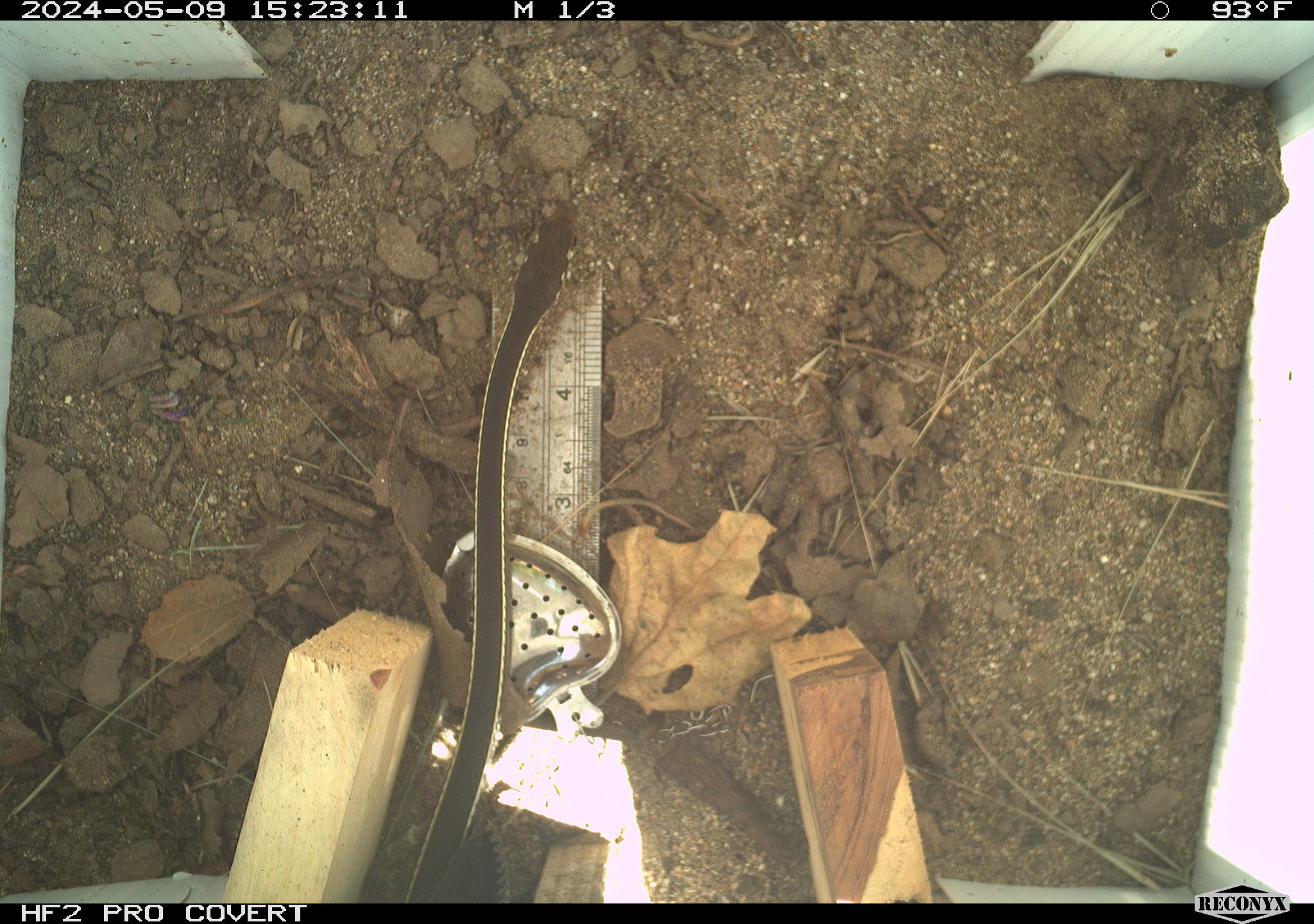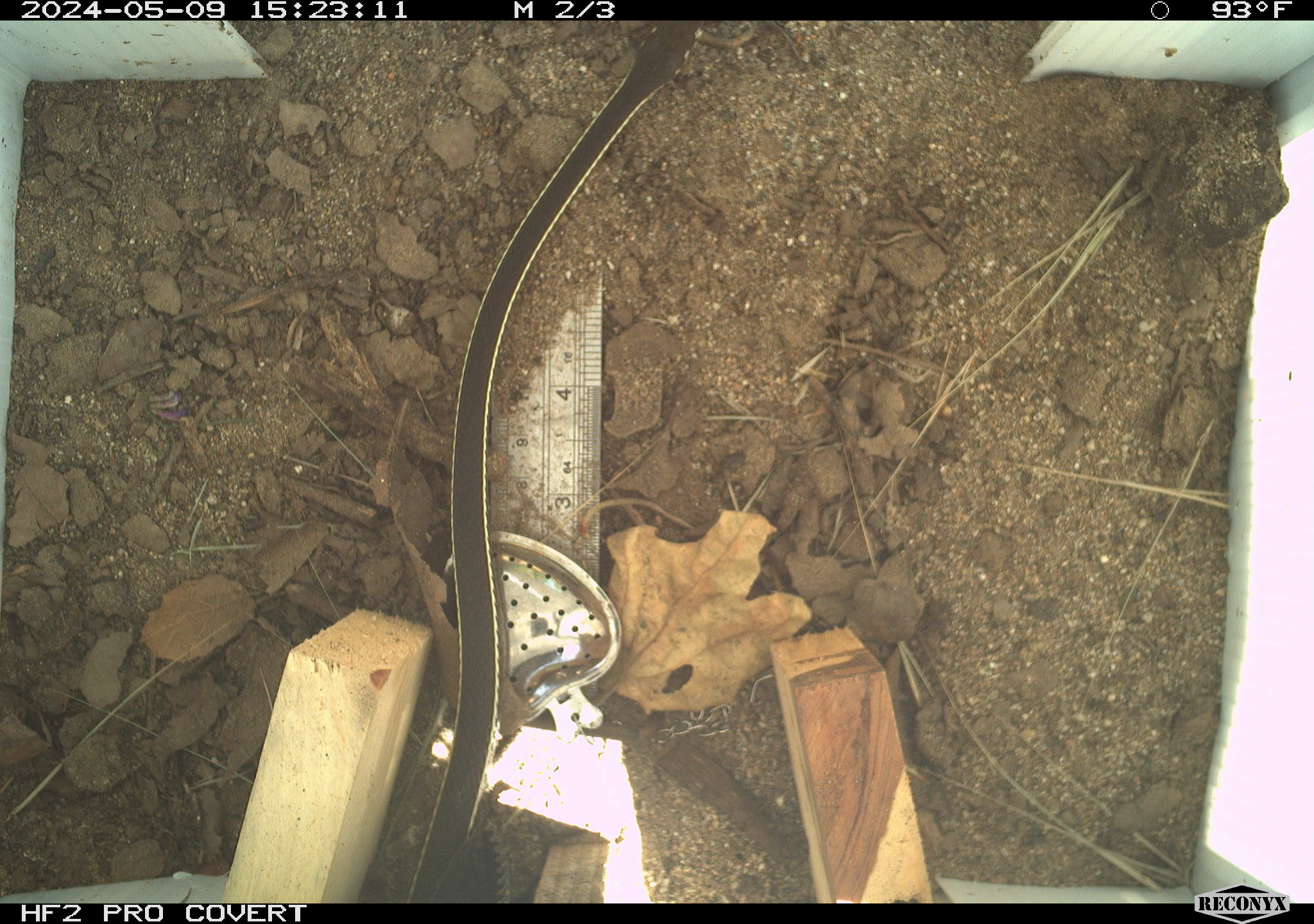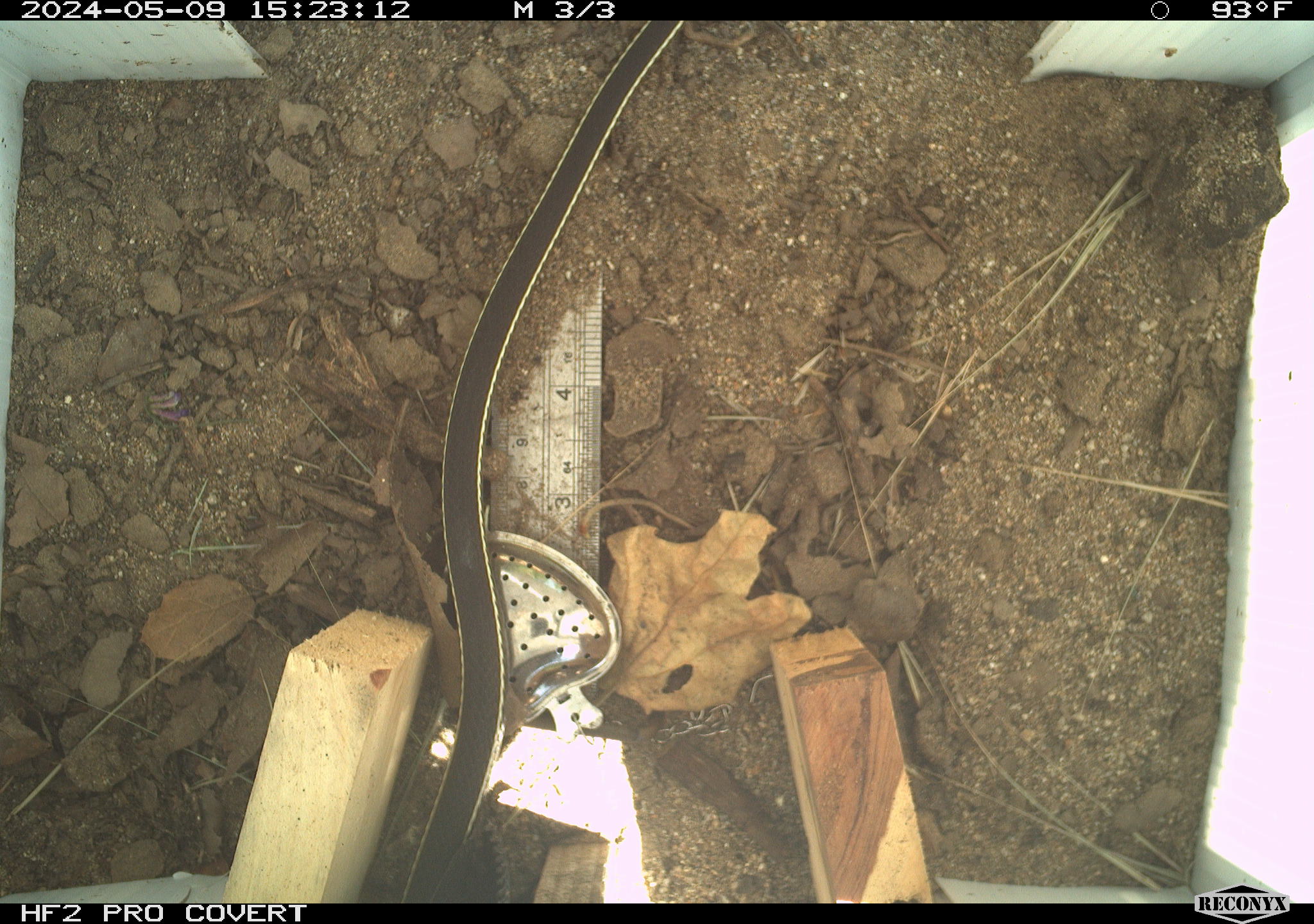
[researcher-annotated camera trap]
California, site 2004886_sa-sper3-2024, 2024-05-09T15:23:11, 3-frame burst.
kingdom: Animalia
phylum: Chordata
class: Reptilia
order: Squamata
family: Colubridae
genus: Masticophis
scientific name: Masticophis lateralis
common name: striped racer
Striped racer (Masticophis lateralis).